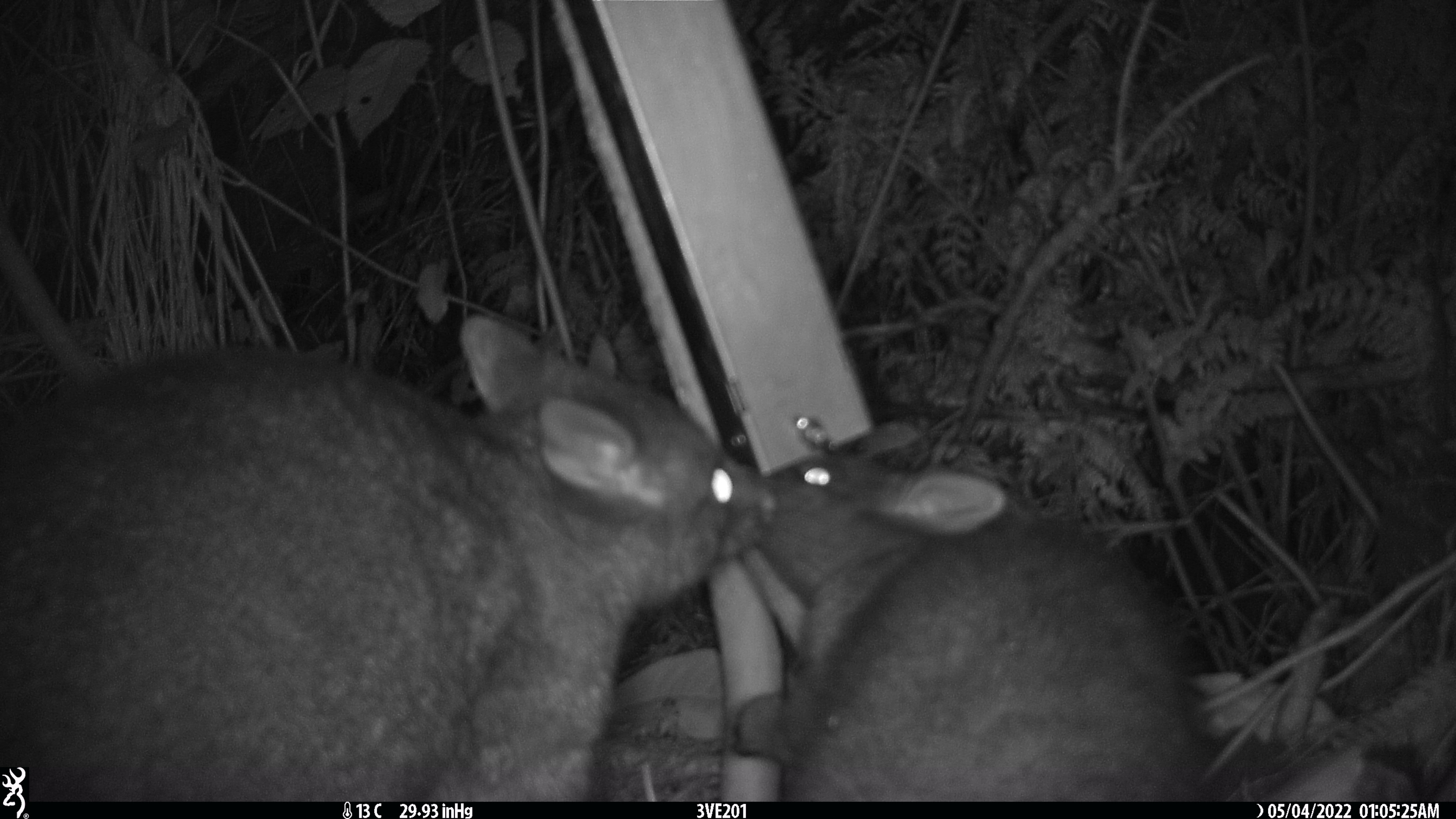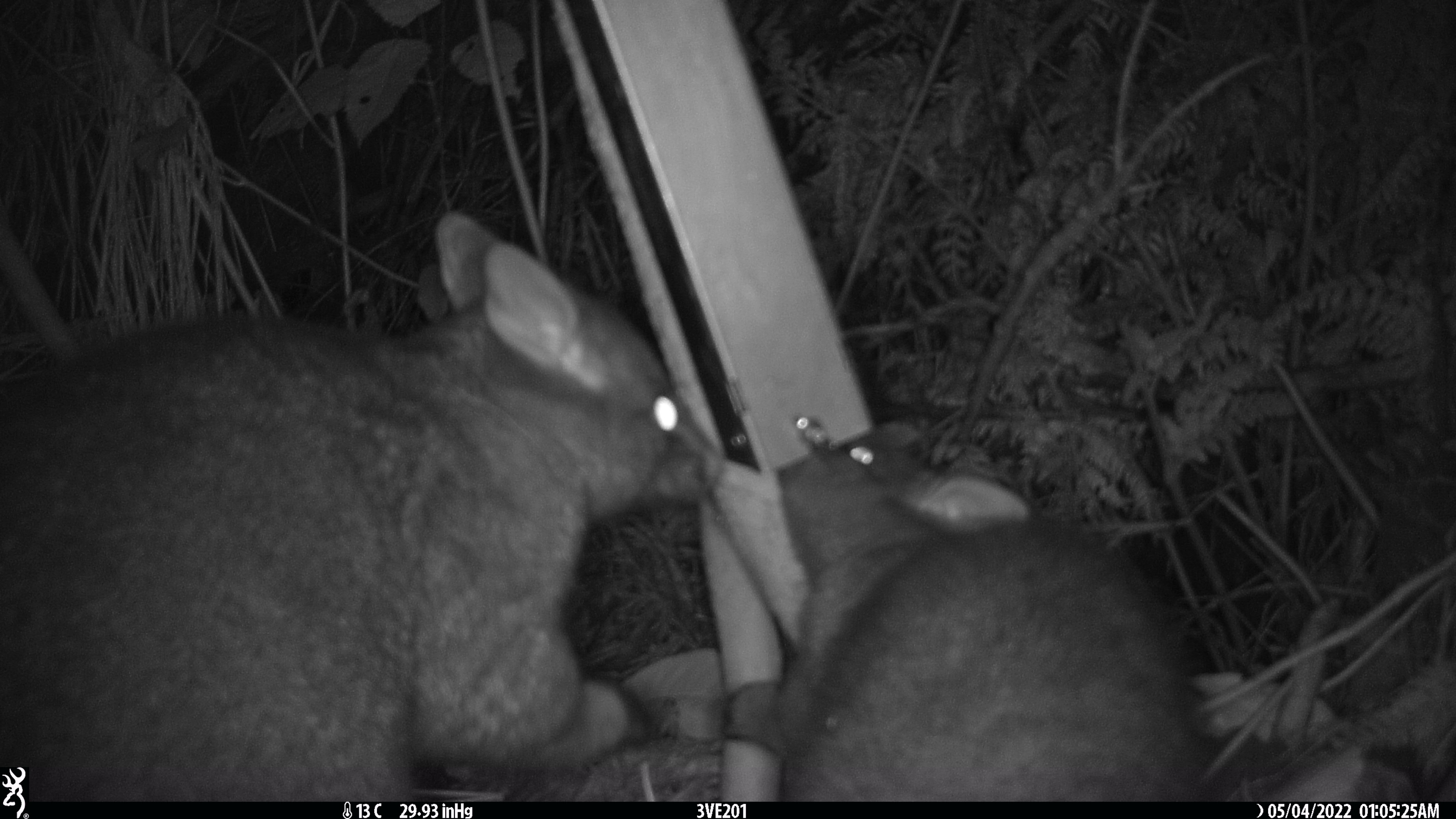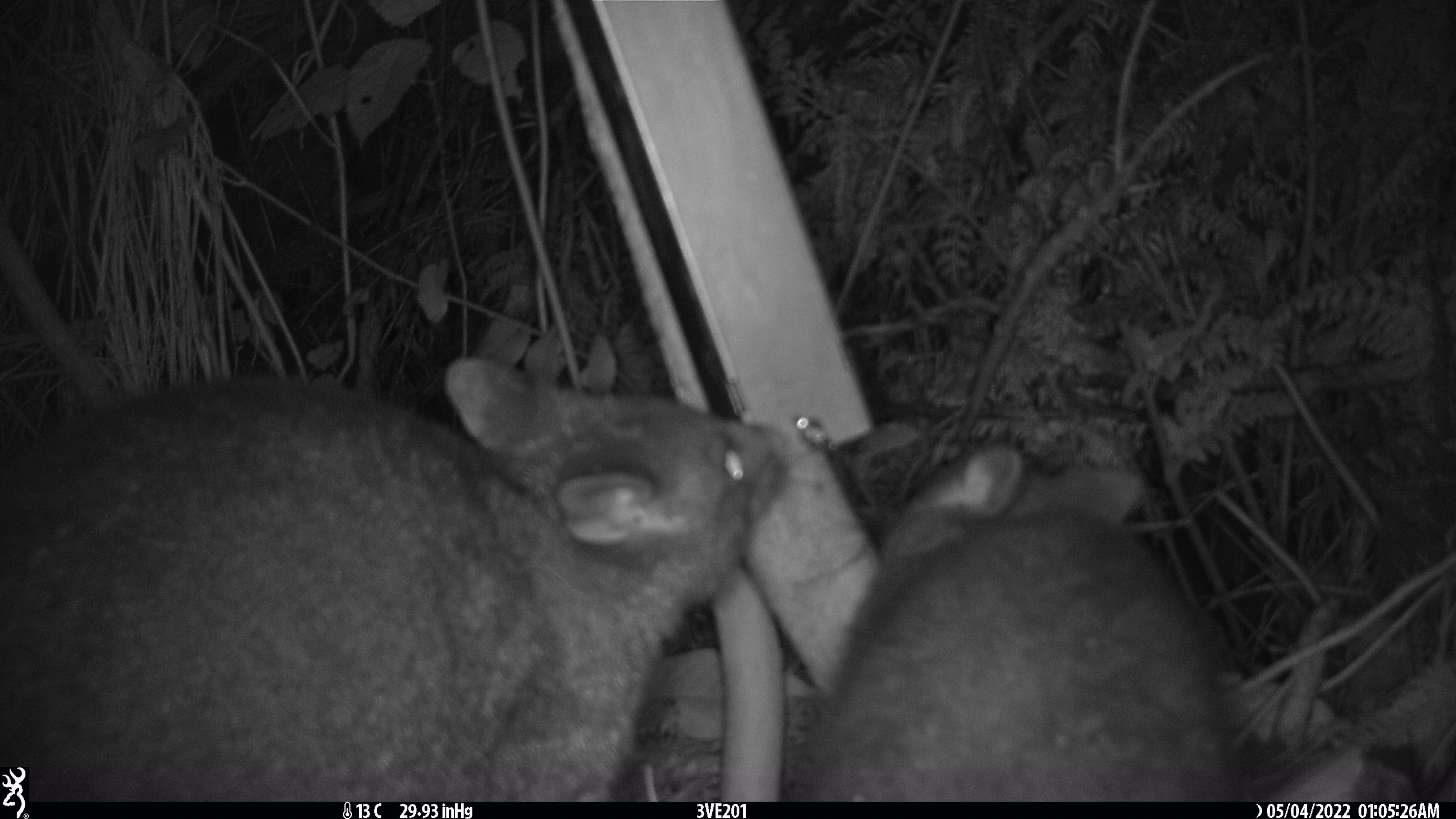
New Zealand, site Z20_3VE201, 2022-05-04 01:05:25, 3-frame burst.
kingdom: Animalia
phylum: Chordata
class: Mammalia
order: Diprotodontia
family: Phalangeridae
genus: Trichosurus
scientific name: Trichosurus vulpecula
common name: common brushtail possum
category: possum